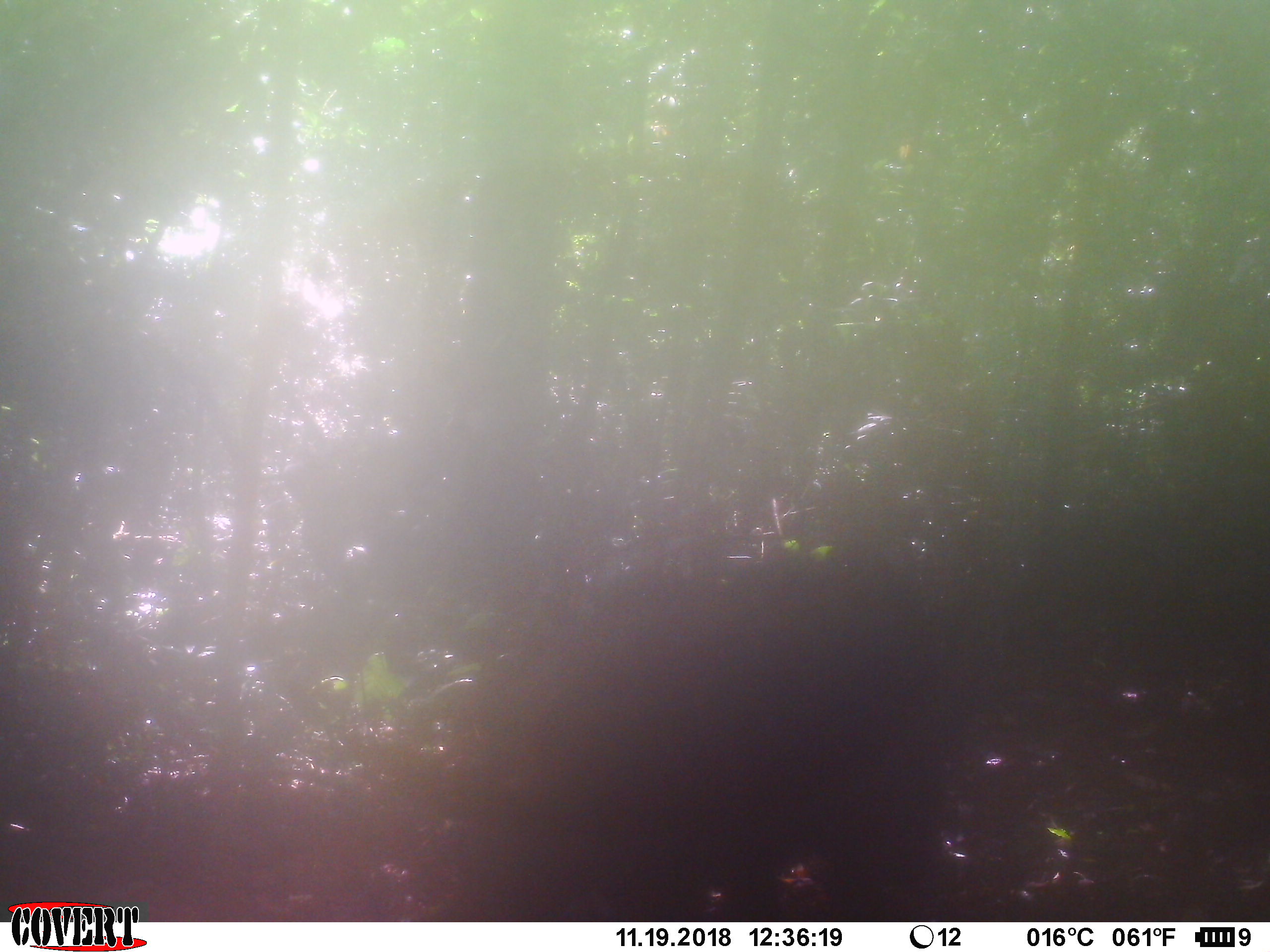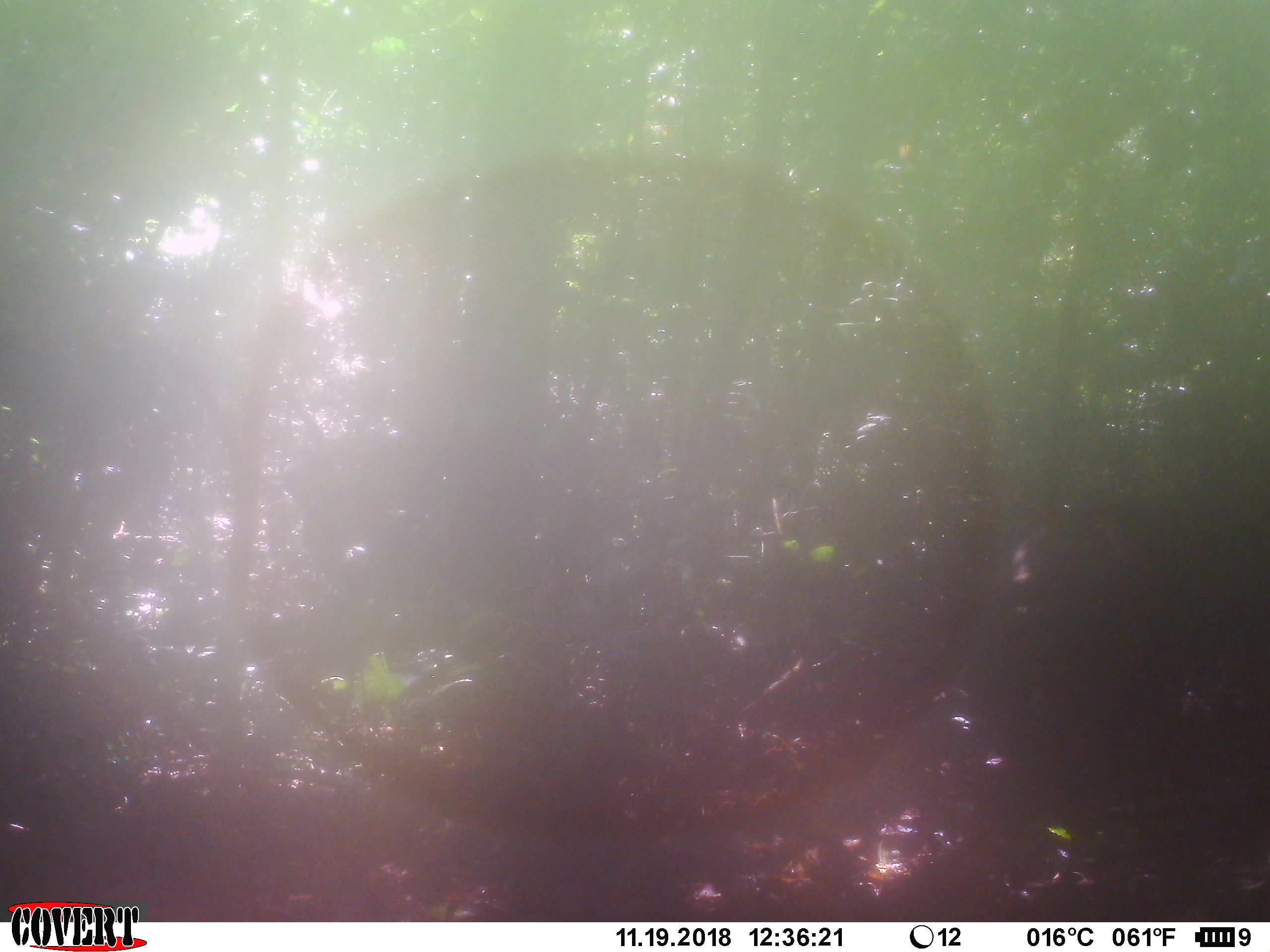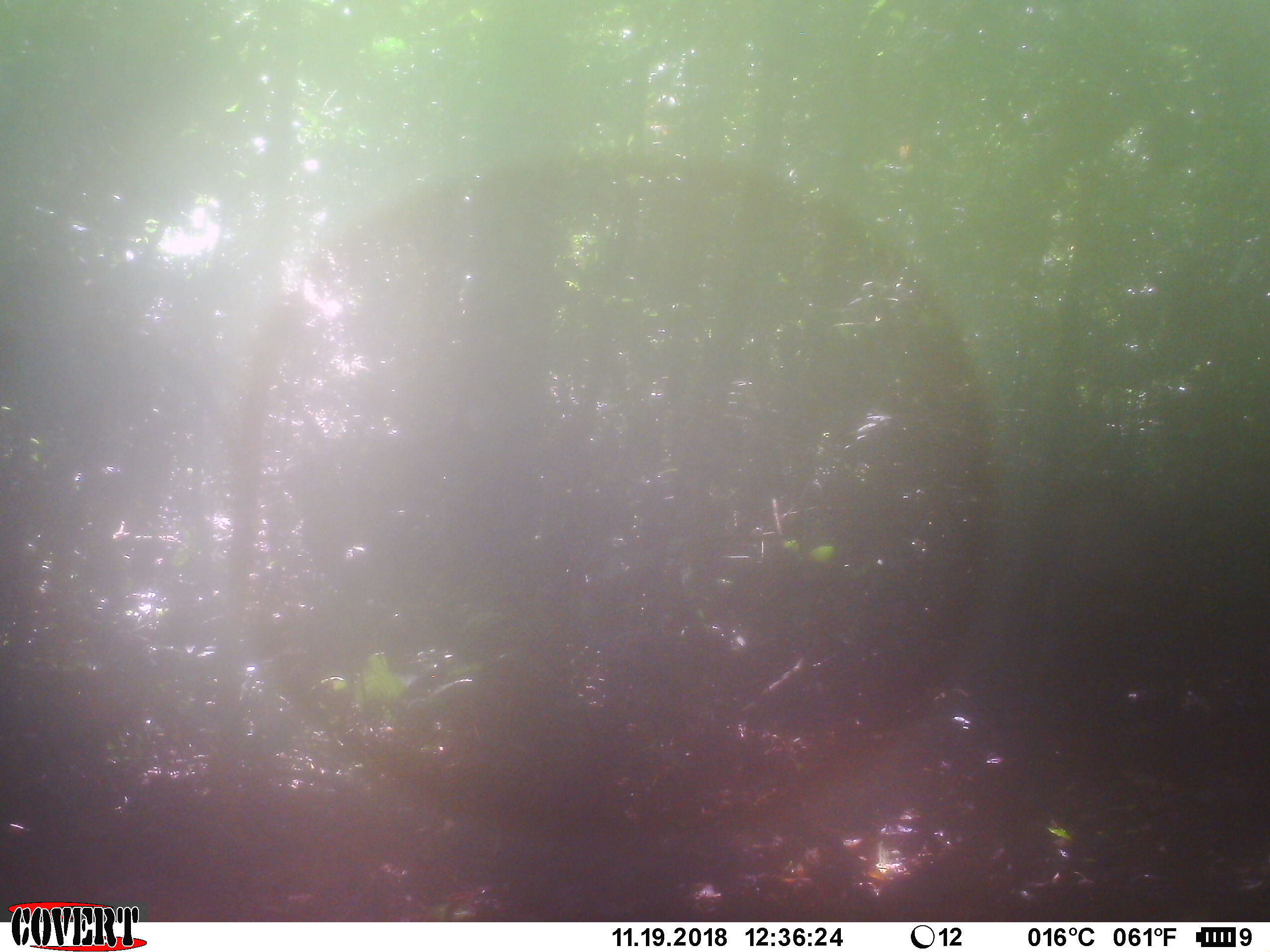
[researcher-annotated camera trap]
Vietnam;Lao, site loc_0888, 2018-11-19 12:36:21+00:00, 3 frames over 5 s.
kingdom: Animalia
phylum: Chordata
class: Mammalia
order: Artiodactyla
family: Suidae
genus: Sus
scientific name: Sus scrofa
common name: eurasian wild pig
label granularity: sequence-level